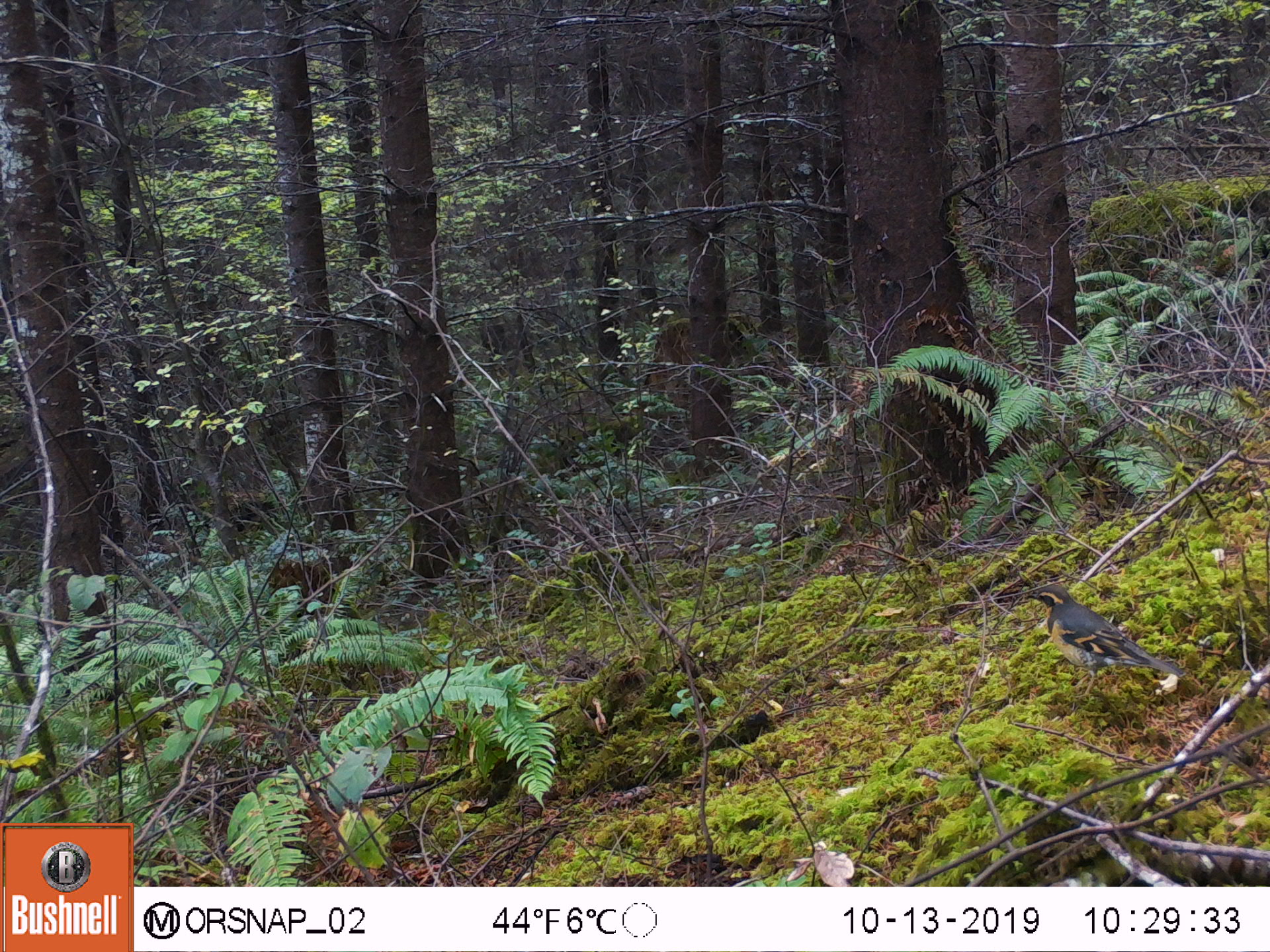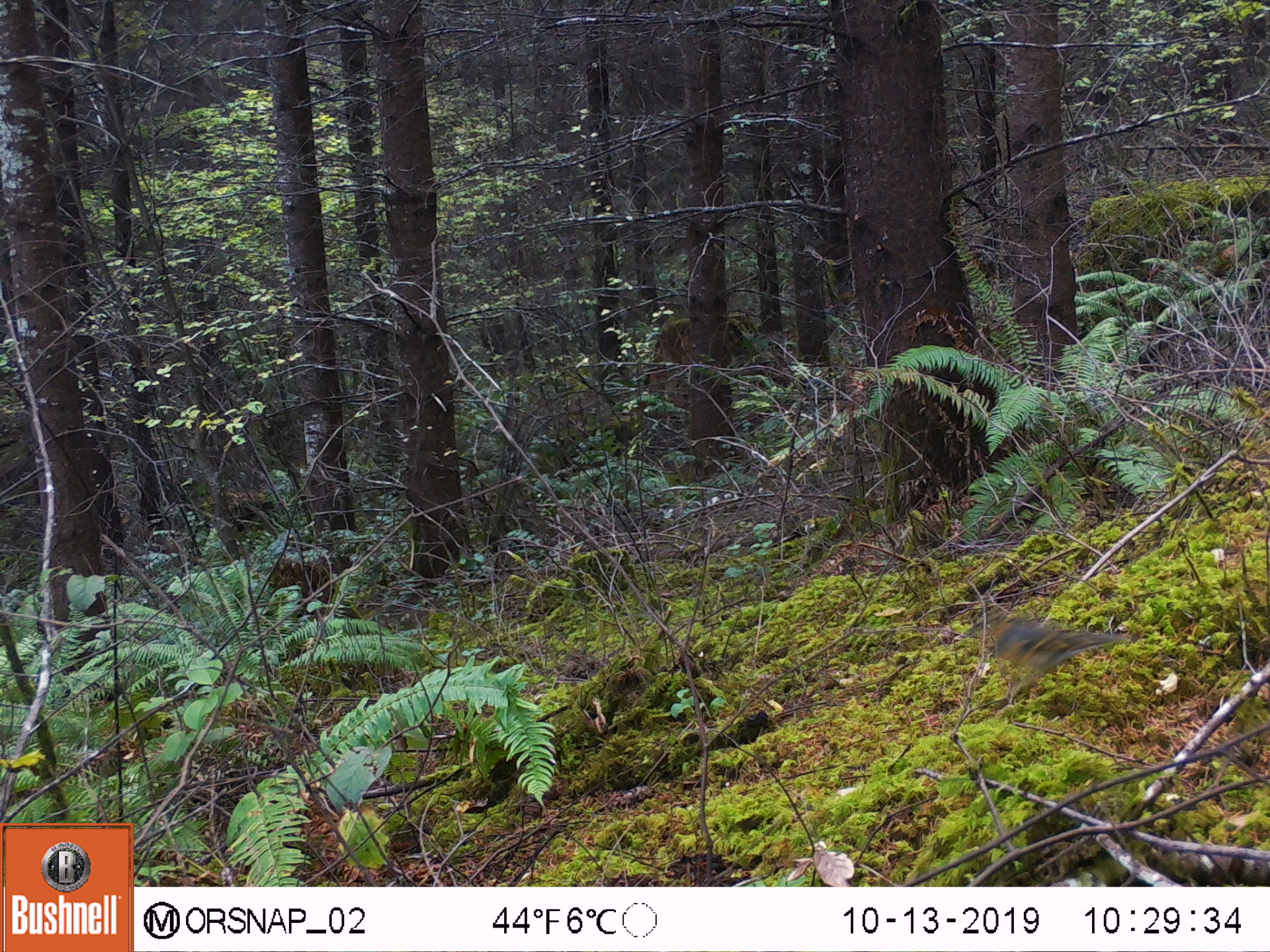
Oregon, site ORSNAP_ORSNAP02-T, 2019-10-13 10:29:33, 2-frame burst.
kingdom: Animalia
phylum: Chordata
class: Aves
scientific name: Aves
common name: bird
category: other bird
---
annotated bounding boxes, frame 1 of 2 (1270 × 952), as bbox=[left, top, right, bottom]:
other bird: bbox=[1001, 564, 1229, 733]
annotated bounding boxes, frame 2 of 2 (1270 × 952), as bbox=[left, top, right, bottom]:
other bird: bbox=[948, 586, 1132, 703]